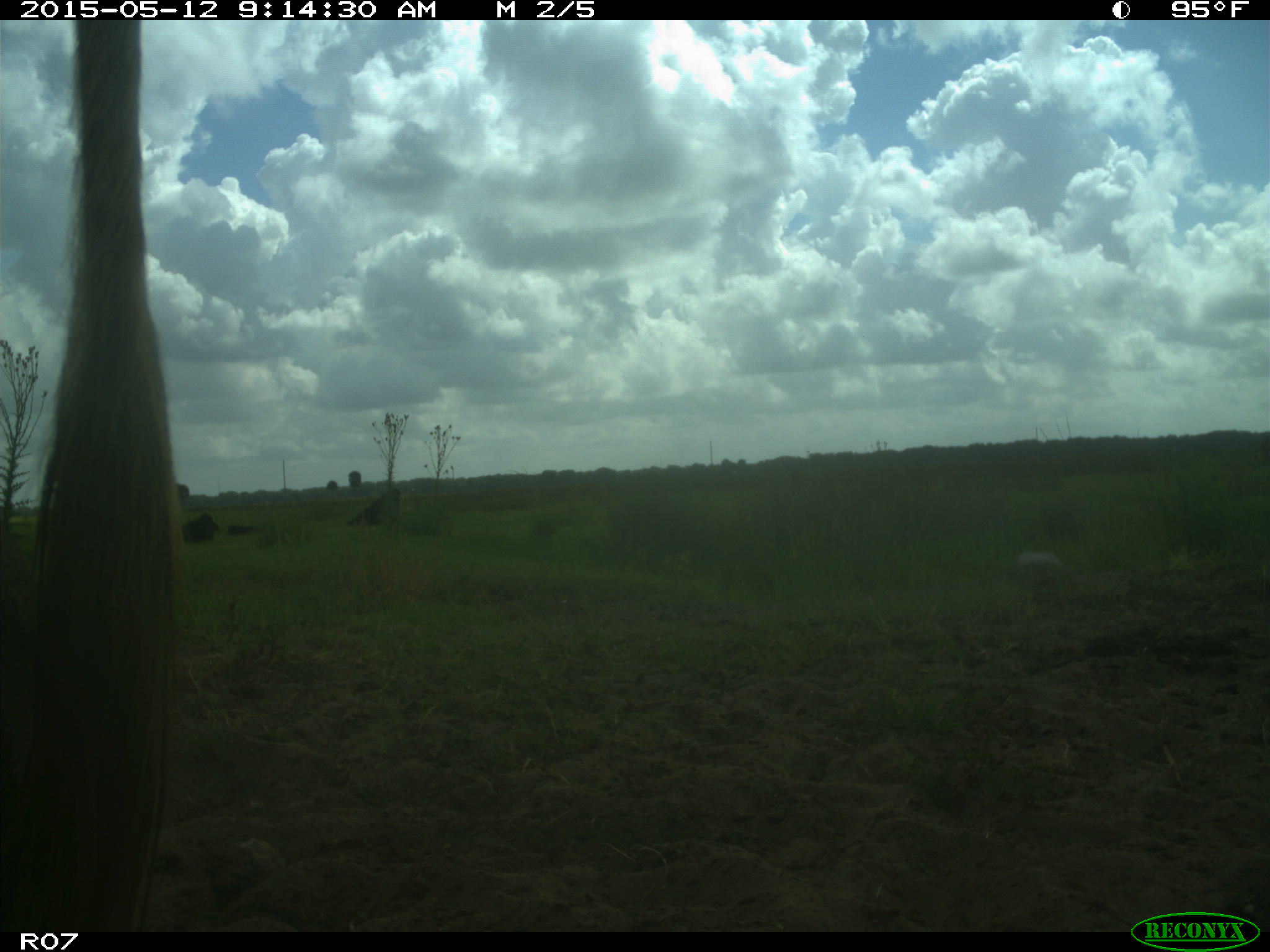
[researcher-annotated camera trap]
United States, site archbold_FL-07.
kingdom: Animalia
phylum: Chordata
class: Mammalia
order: Artiodactyla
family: Bovidae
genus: Bos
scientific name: Bos taurus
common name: domestic cow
Bos taurus (domestic cow).